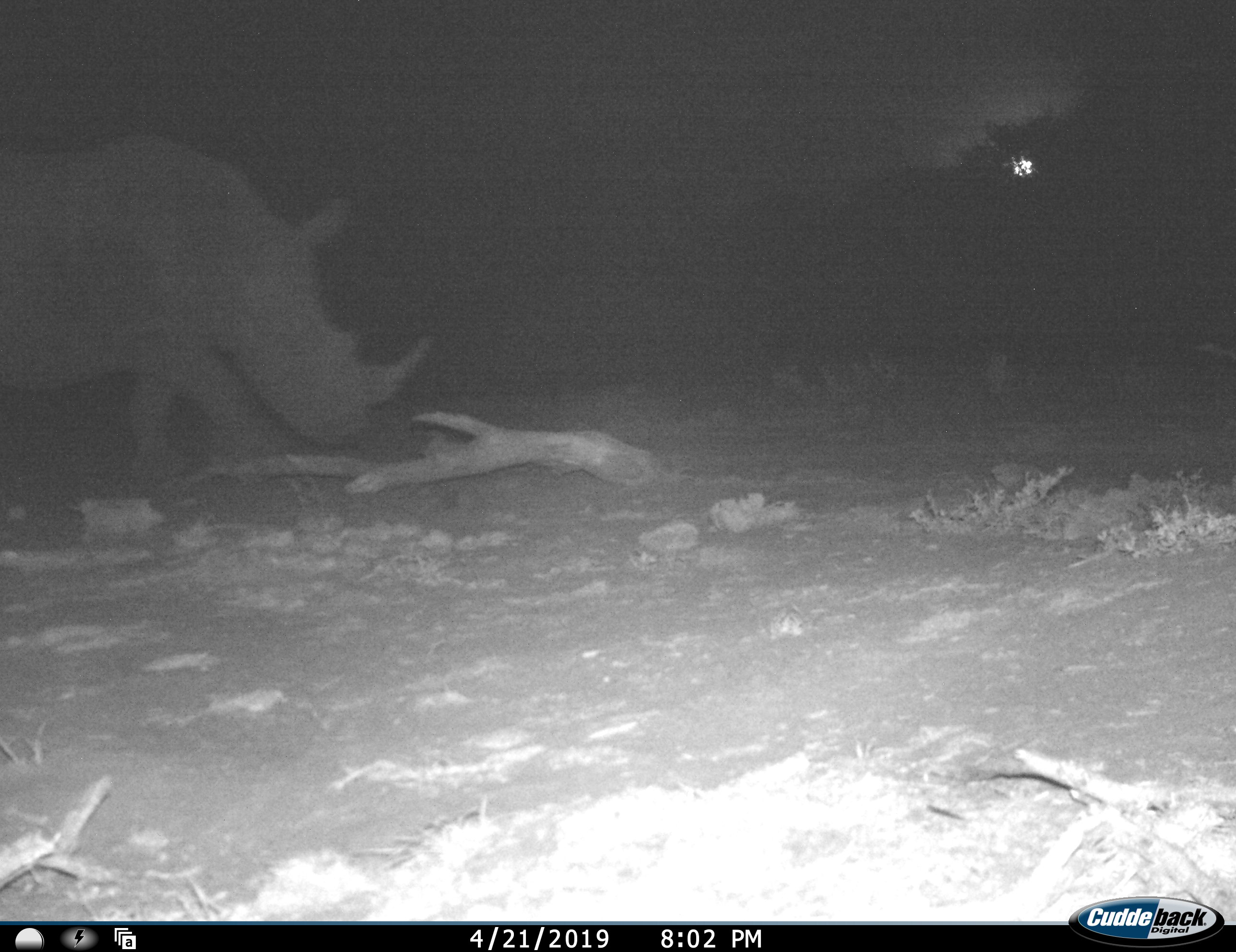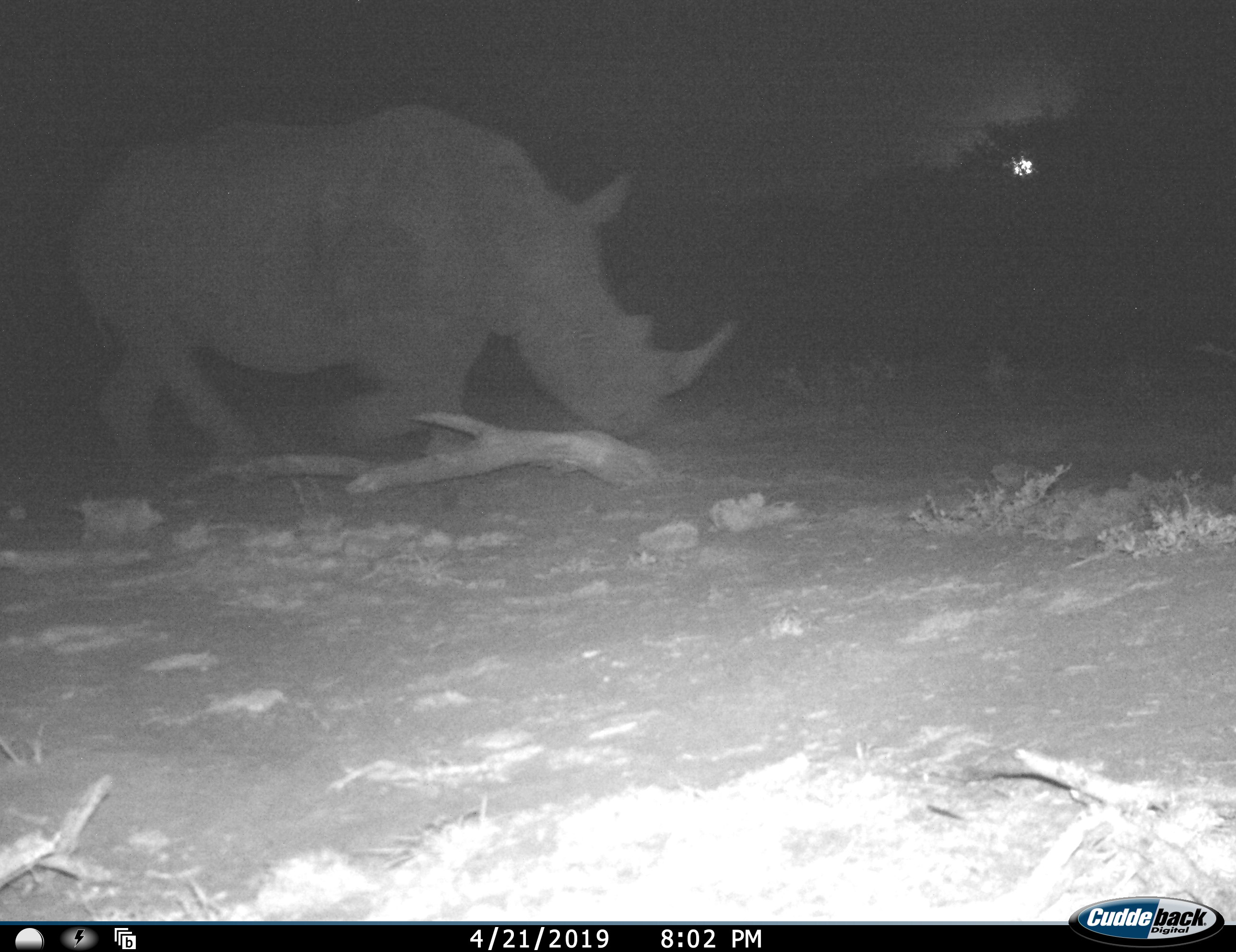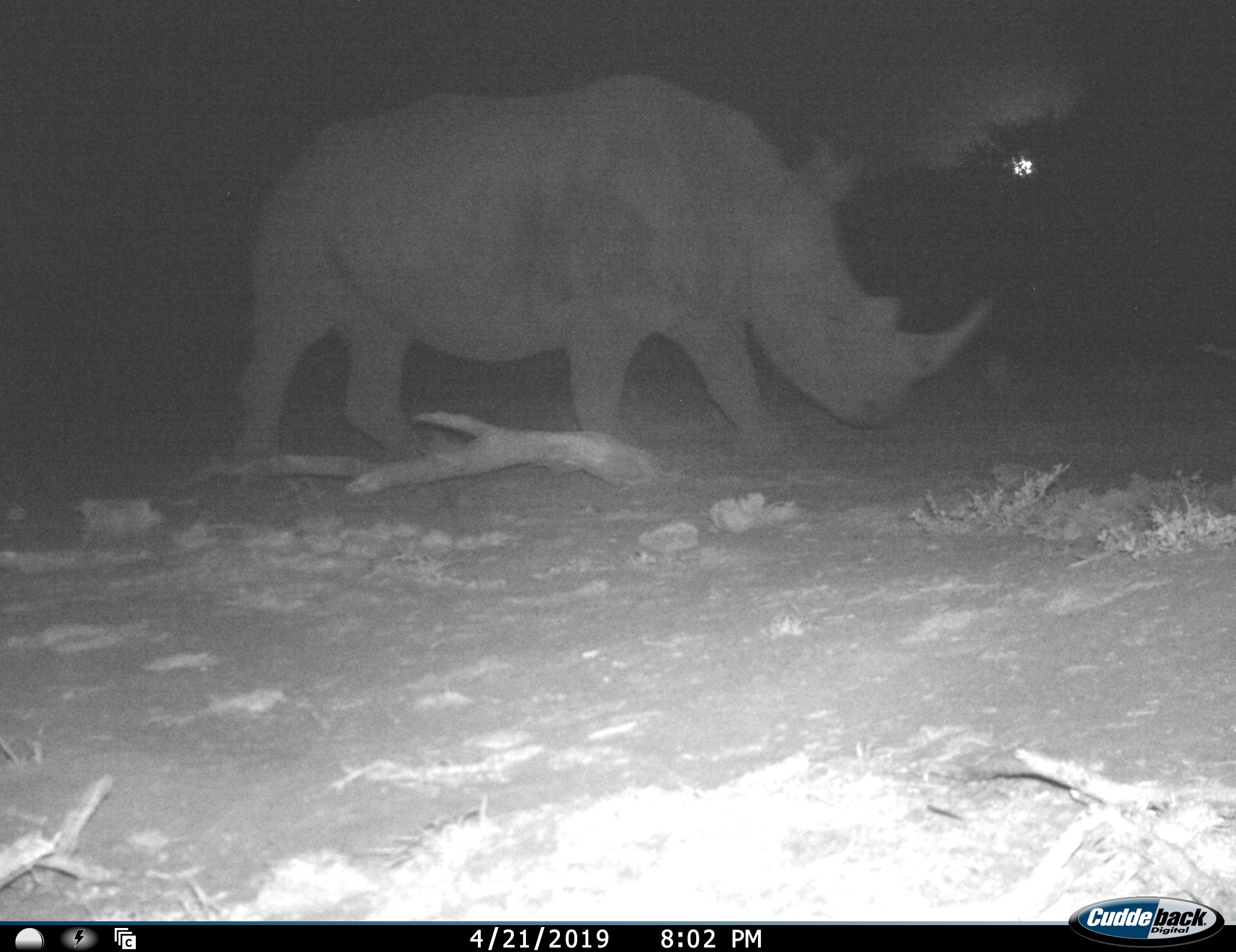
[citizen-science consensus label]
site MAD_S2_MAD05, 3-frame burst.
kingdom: Animalia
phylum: Chordata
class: Mammalia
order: Perissodactyla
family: Rhinocerotidae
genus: Ceratotherium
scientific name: Ceratotherium simum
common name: white rhinoceros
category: rhinoceroswhite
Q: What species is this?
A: Rhinoceroswhite (white rhinoceros) (Ceratotherium simum).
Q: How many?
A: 1.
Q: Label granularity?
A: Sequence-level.